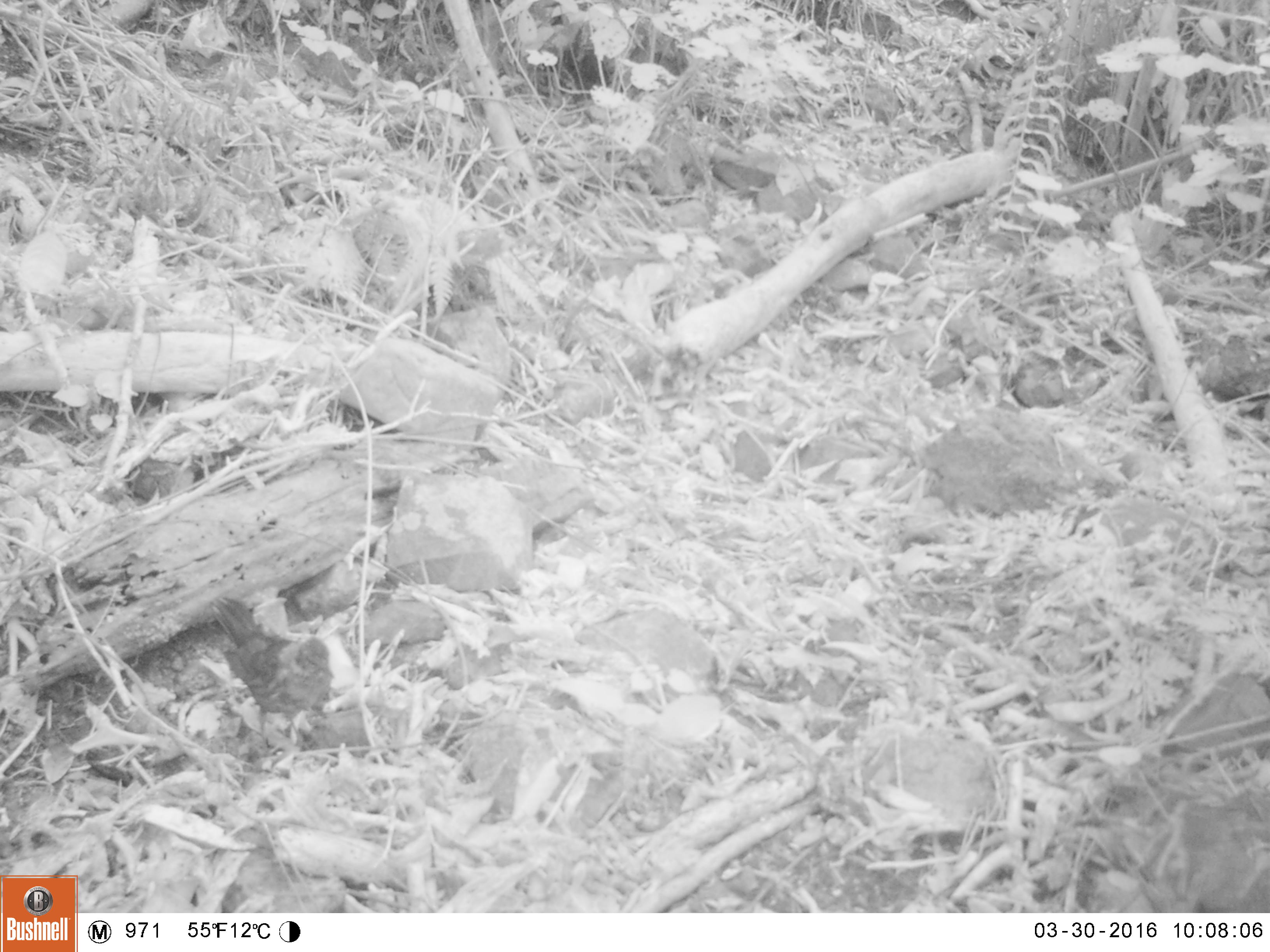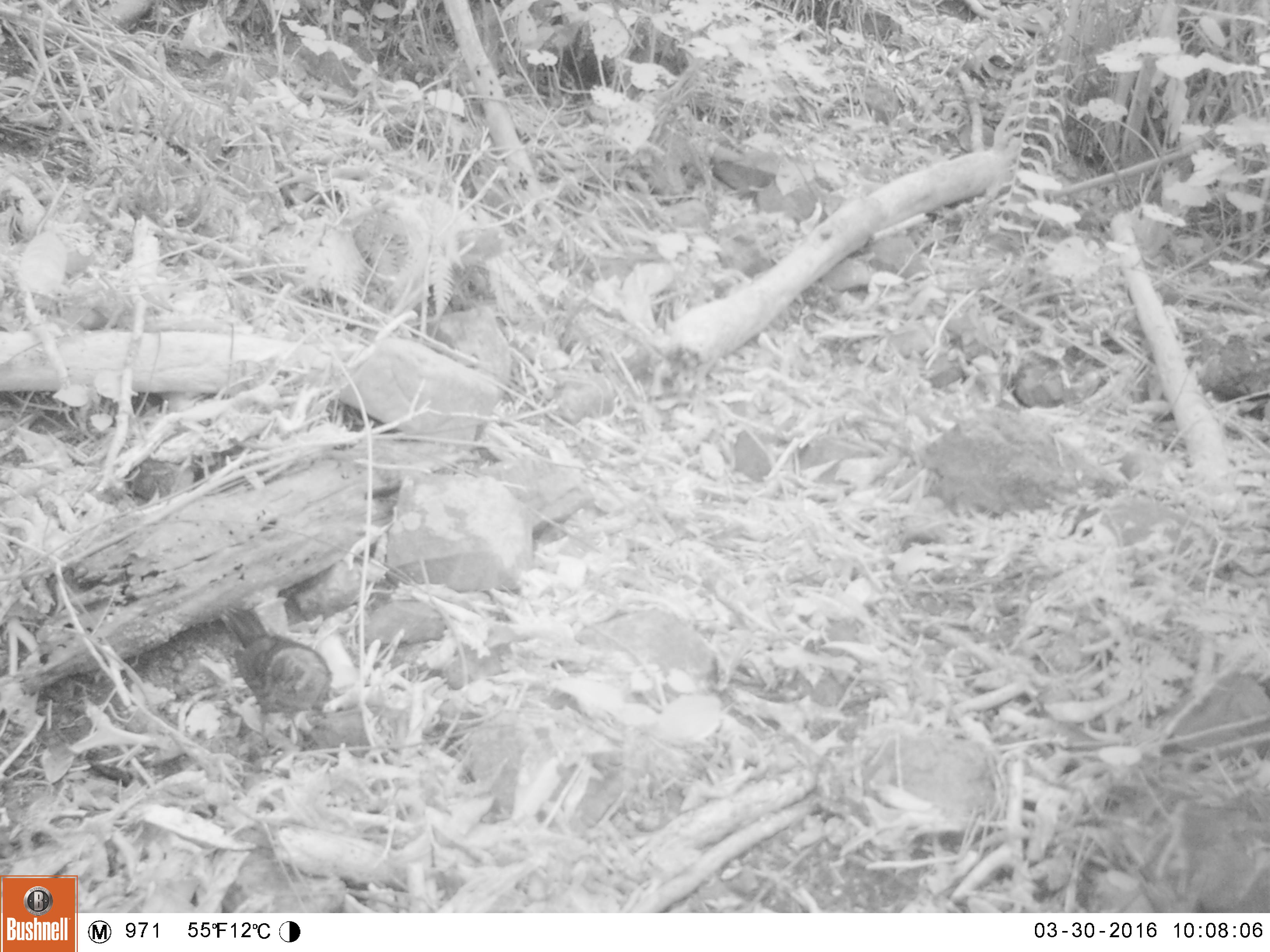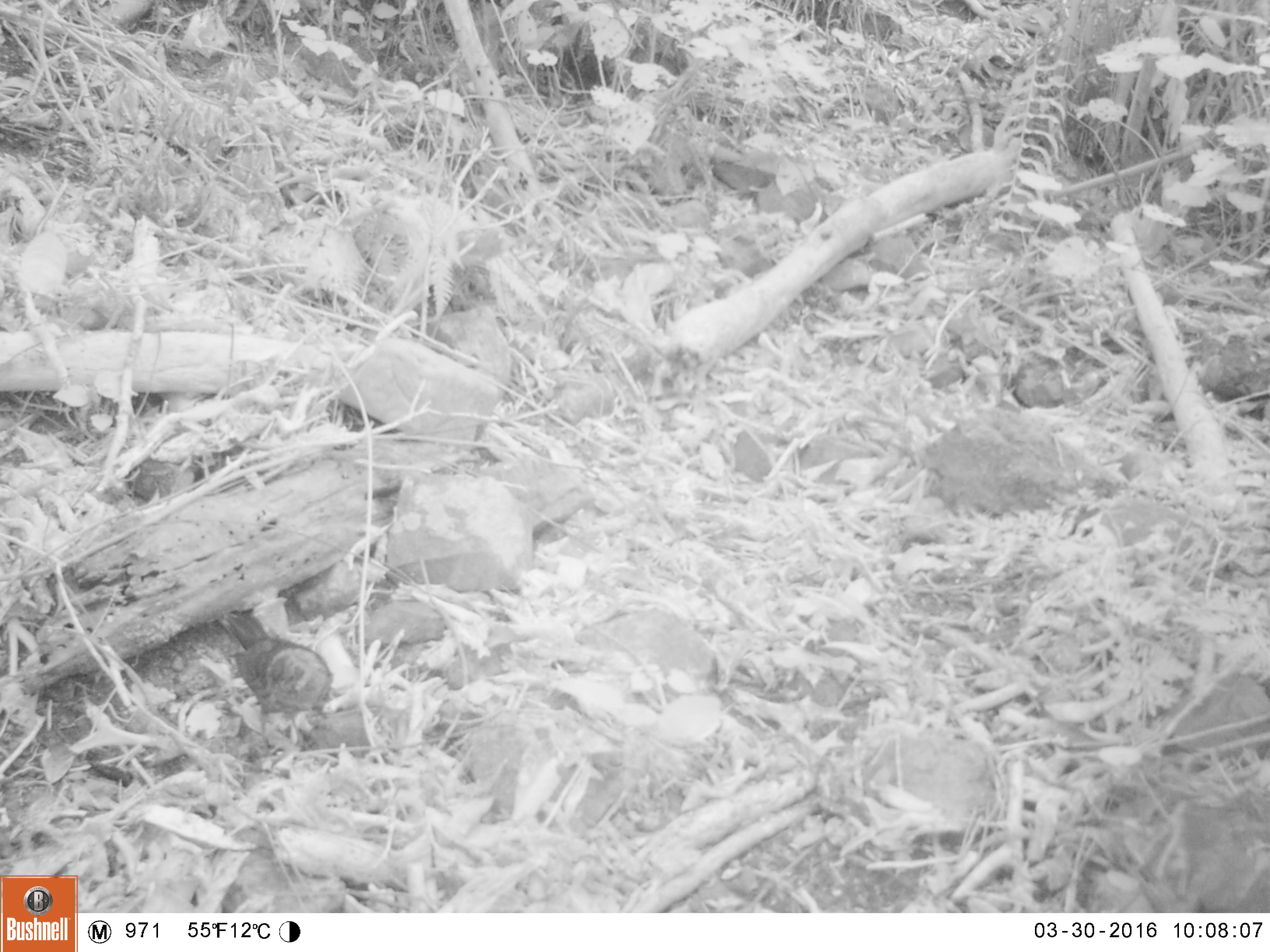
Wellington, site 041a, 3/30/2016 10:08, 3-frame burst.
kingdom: Animalia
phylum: Chordata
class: Aves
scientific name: Aves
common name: bird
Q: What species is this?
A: Bird (Aves).